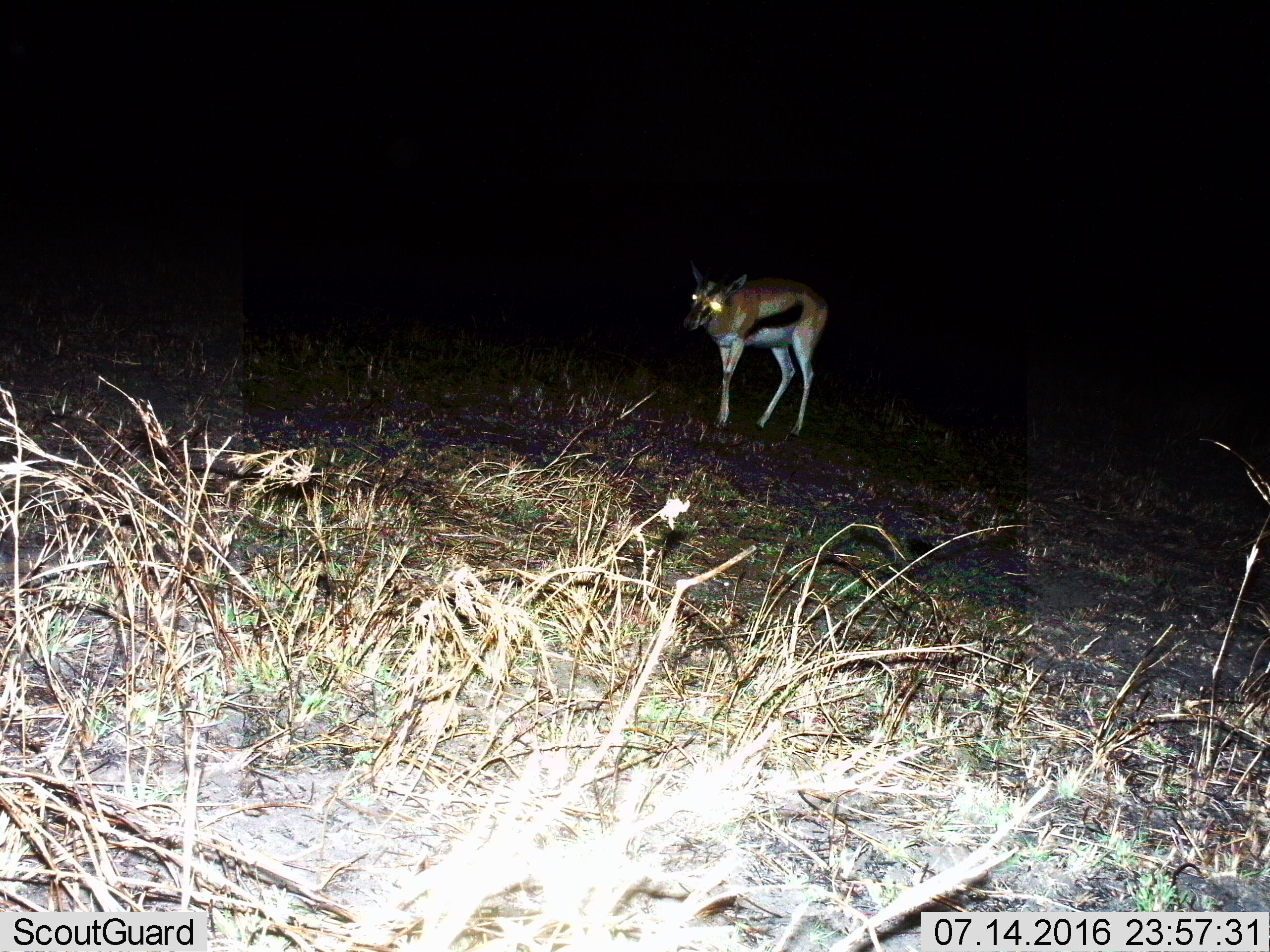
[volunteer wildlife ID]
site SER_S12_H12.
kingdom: Animalia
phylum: Chordata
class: Mammalia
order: Artiodactyla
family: Bovidae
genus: Eudorcas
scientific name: Eudorcas thomsonii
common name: thomson's gazelle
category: gazellethomsons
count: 1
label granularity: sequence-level